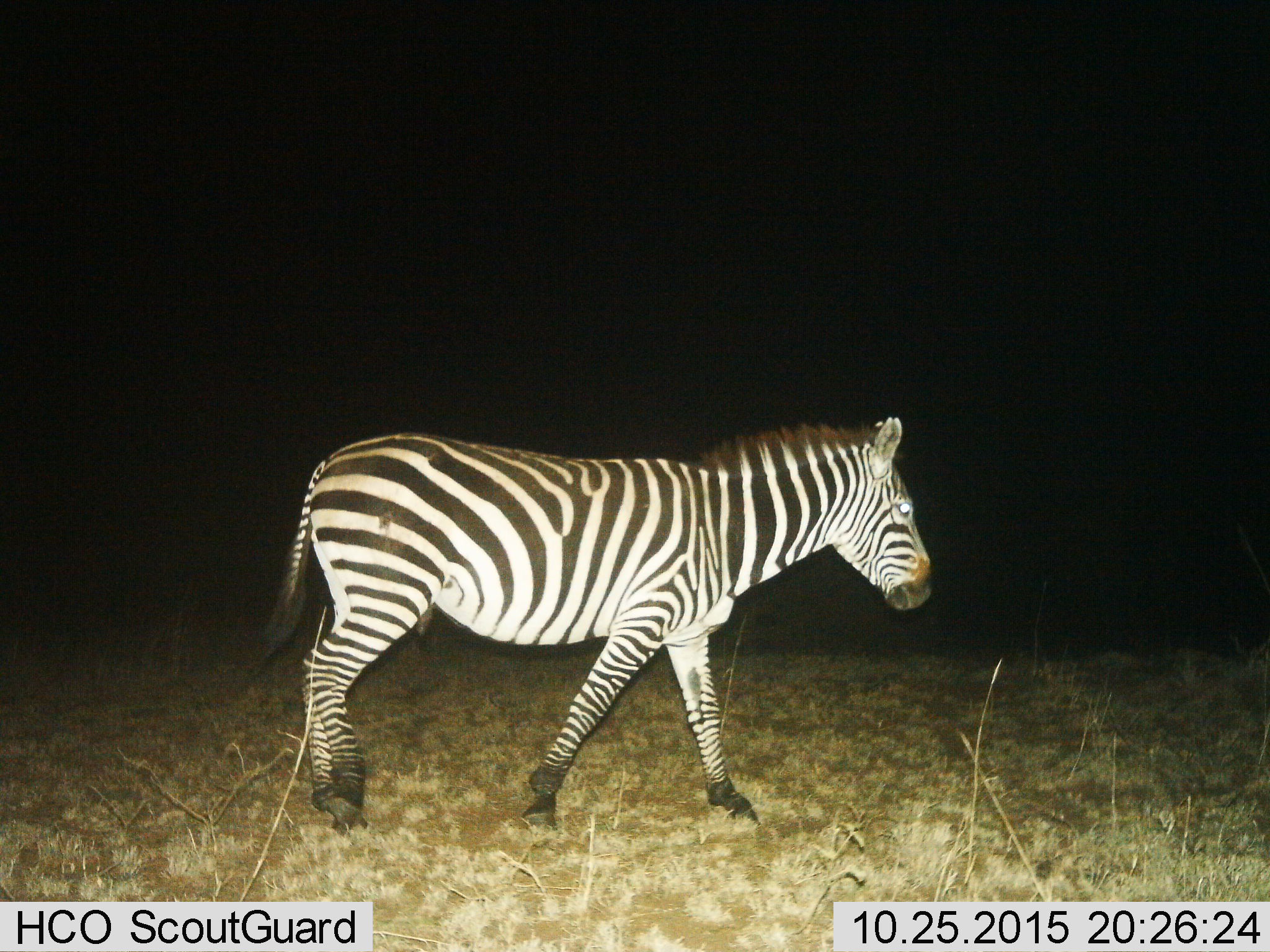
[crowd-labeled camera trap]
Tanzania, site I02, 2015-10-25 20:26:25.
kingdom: Animalia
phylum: Chordata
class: Mammalia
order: Perissodactyla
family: Equidae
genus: Equus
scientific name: Equus quagga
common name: plains zebra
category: zebra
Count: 1.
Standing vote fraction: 40%.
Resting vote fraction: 10%.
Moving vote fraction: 70%.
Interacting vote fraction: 0%.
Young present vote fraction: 0%.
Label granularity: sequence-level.